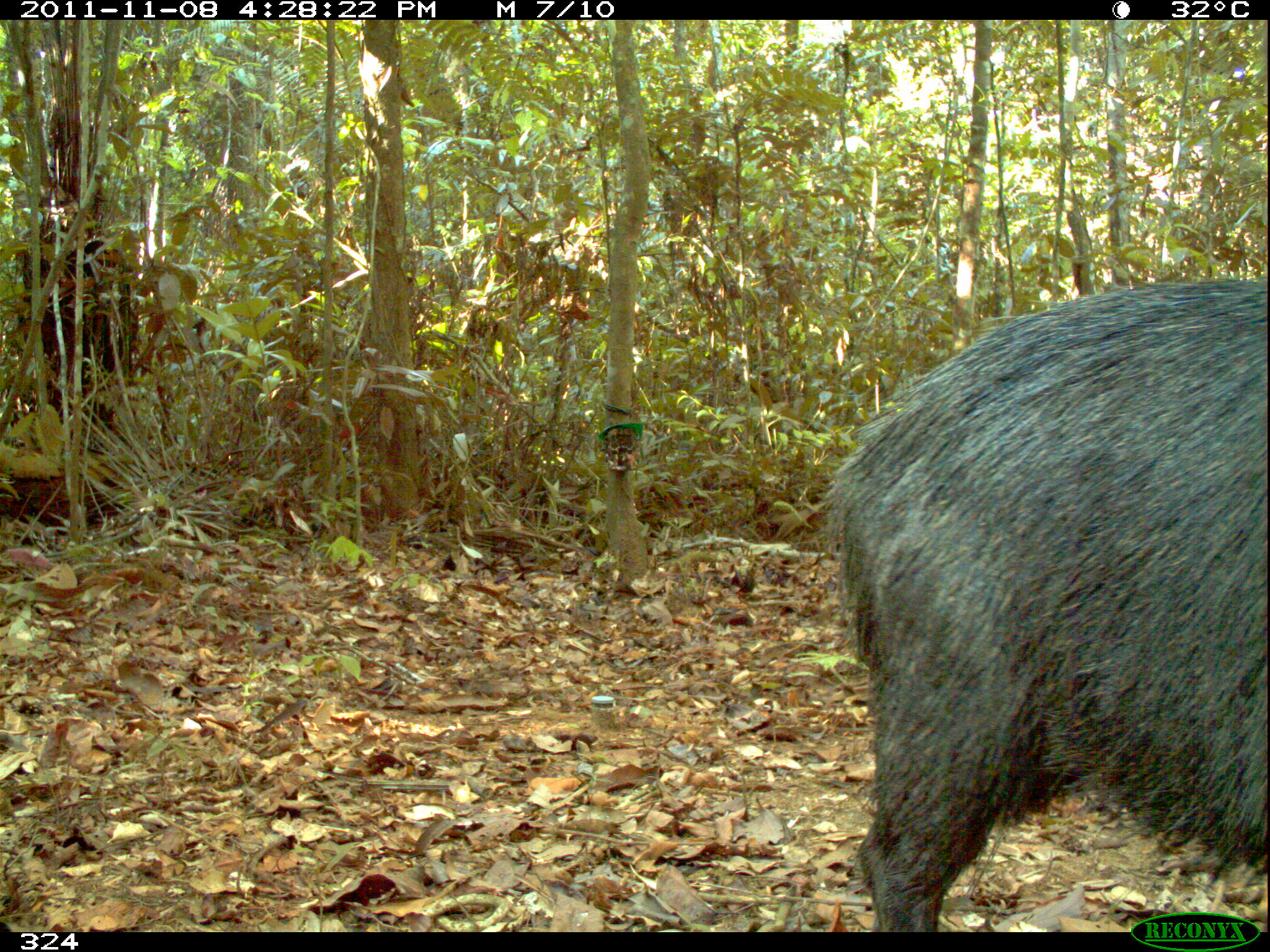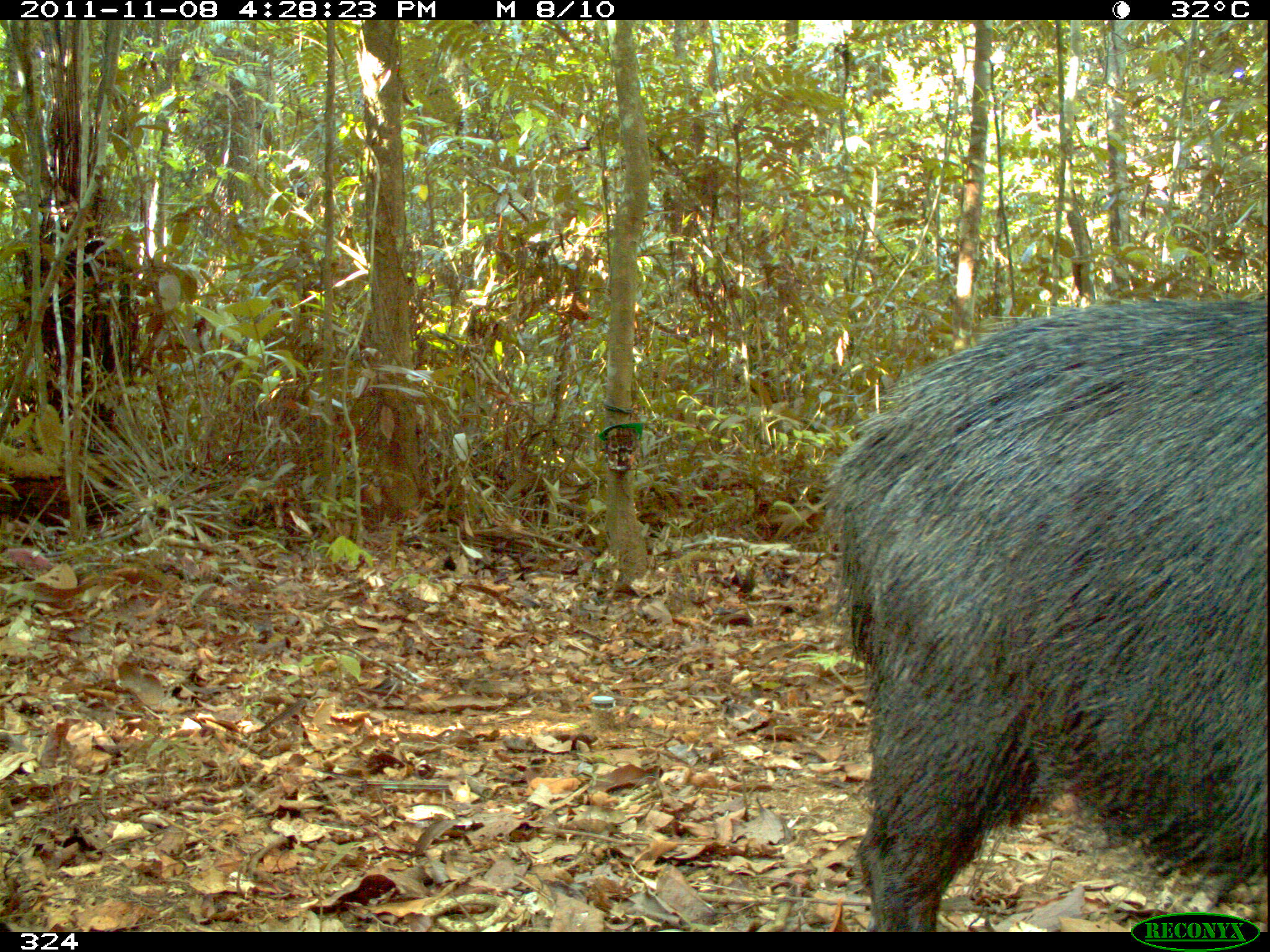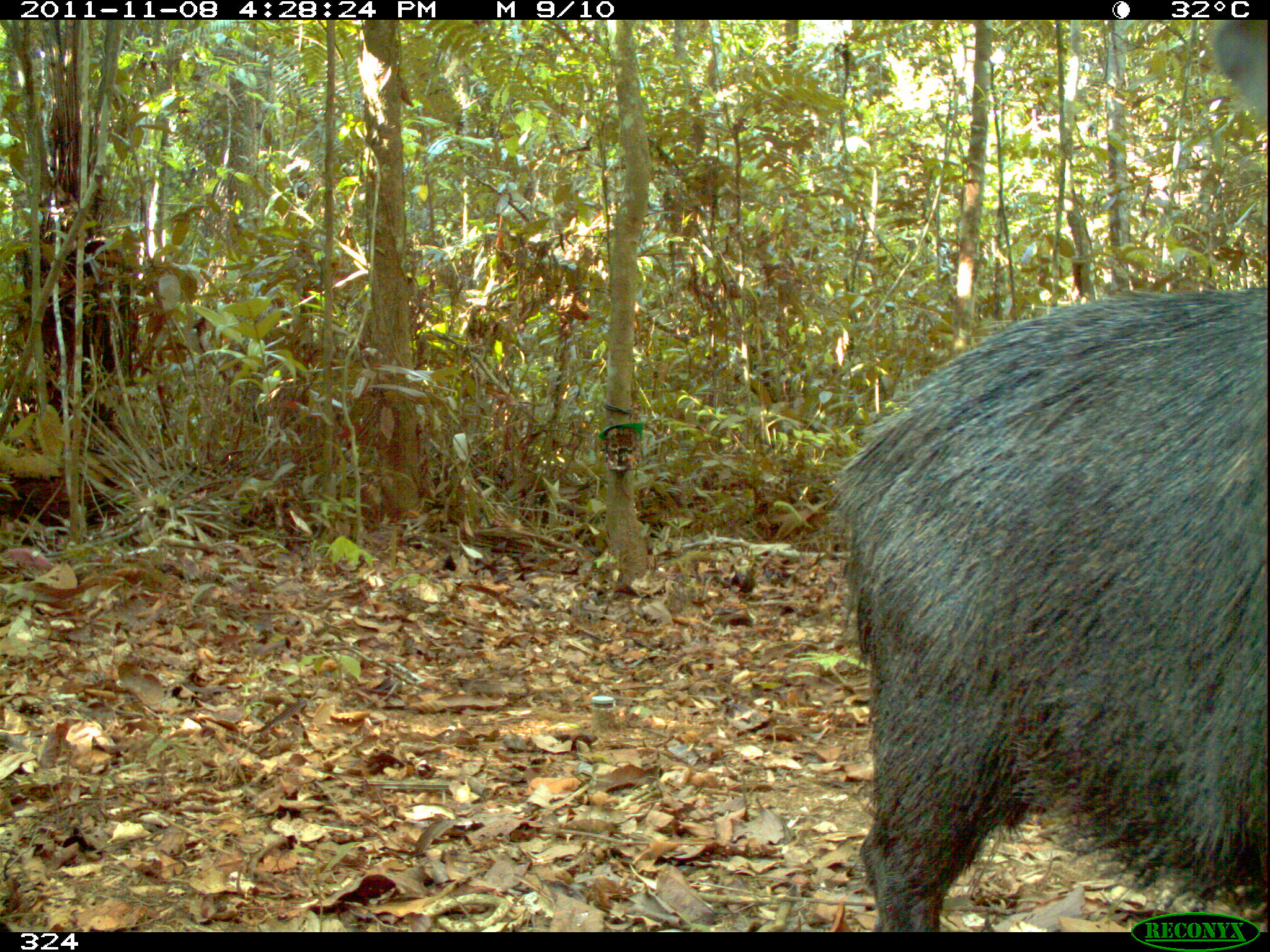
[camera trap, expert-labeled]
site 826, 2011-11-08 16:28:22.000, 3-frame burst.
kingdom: Animalia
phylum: Chordata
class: Mammalia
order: Artiodactyla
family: Tayassuidae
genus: Tayassu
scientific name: Tayassu pecari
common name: white-lipped peccary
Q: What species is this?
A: Tayassu pecari (white-lipped peccary).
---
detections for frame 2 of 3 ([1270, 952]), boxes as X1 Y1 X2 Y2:
tayassu pecari: 820 292 1267 932